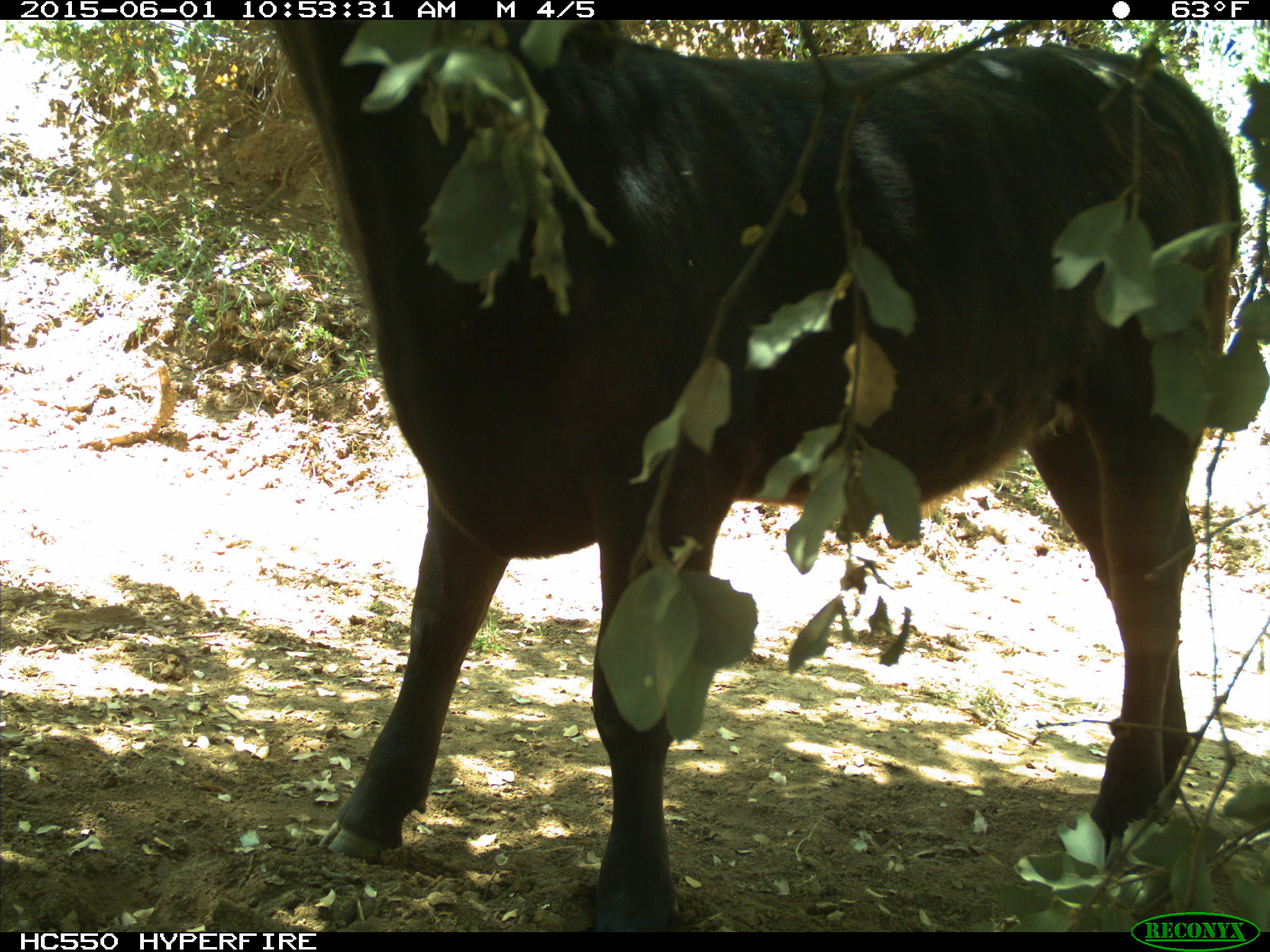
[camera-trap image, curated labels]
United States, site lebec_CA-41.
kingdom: Animalia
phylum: Chordata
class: Mammalia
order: Artiodactyla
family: Bovidae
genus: Bos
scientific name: Bos taurus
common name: domestic cow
Bos taurus (domestic cow).